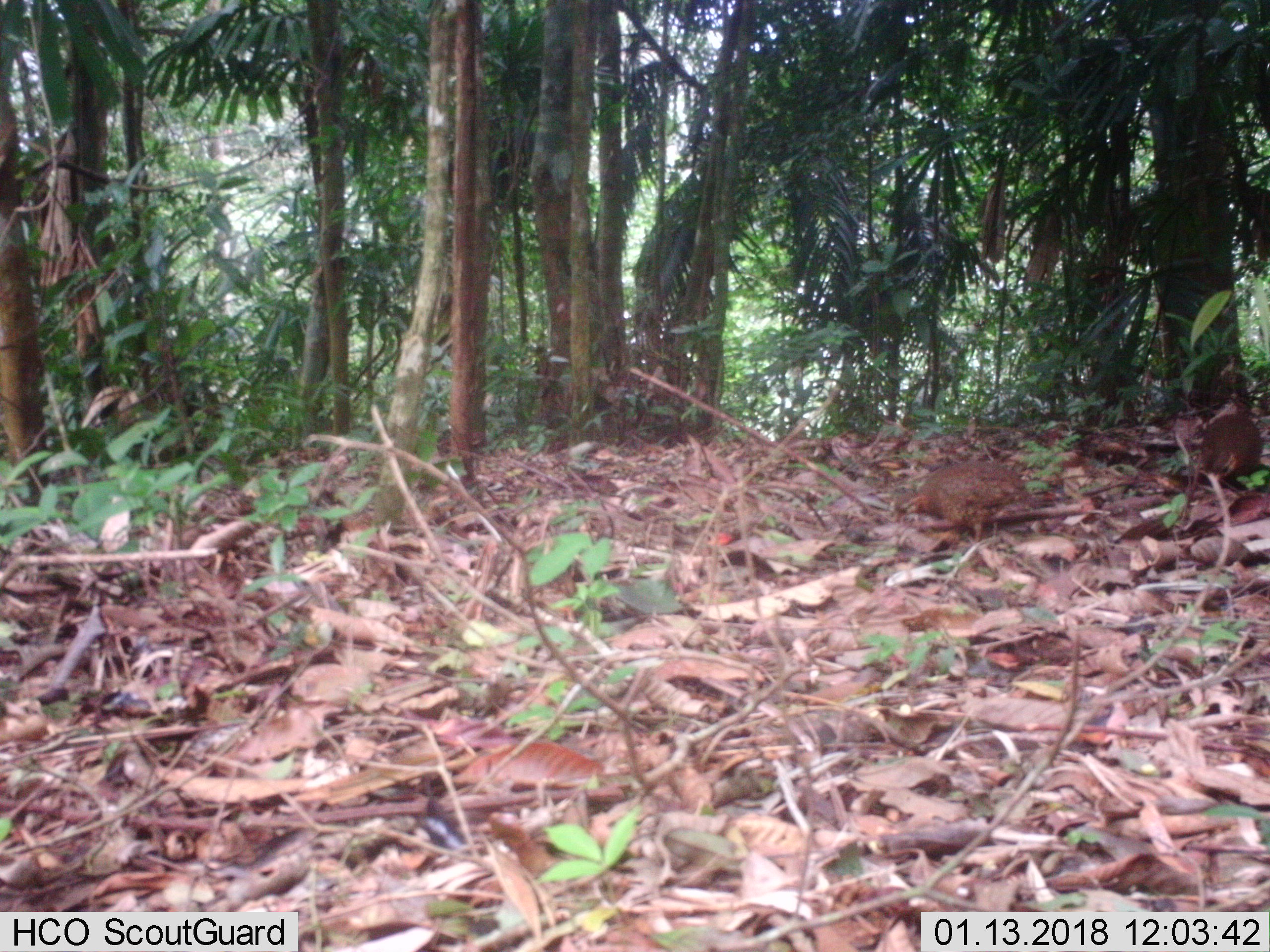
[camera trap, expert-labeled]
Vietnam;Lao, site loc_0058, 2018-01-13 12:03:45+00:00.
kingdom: Animalia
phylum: Chordata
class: Aves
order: Galliformes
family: Phasianidae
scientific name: Phasianidae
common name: partridge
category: unidentified partridge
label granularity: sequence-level